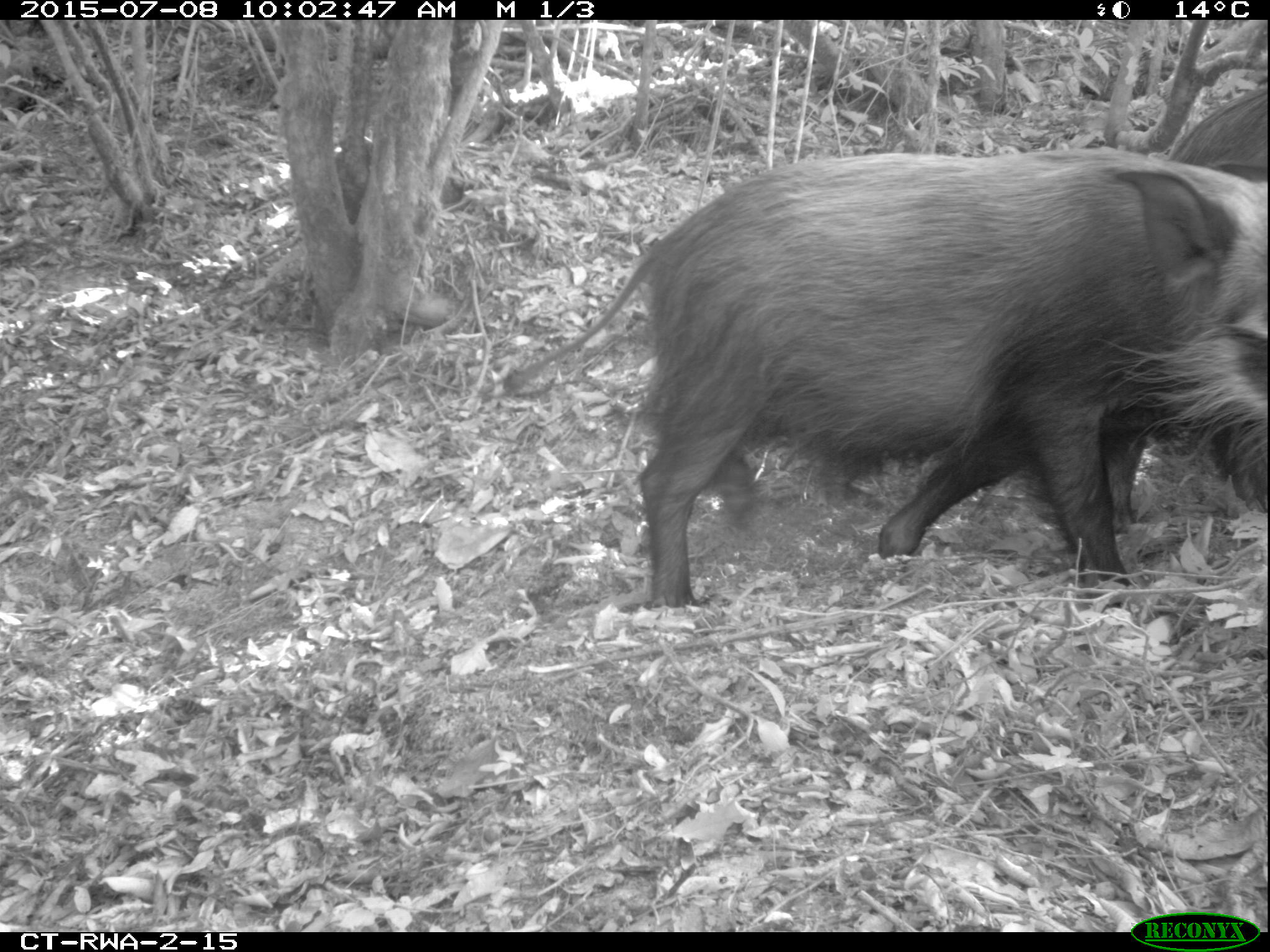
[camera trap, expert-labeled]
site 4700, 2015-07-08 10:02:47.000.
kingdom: Animalia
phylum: Chordata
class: Mammalia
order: Artiodactyla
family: Suidae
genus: Potamochoerus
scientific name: Potamochoerus larvatus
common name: bushpig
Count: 2.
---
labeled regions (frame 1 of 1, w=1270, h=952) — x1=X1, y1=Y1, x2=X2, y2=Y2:
potamochoerus larvatus: x1=503, y1=143, x2=1270, y2=600; x1=1111, y1=84, x2=1270, y2=533; x1=1151, y1=199, x2=1270, y2=510